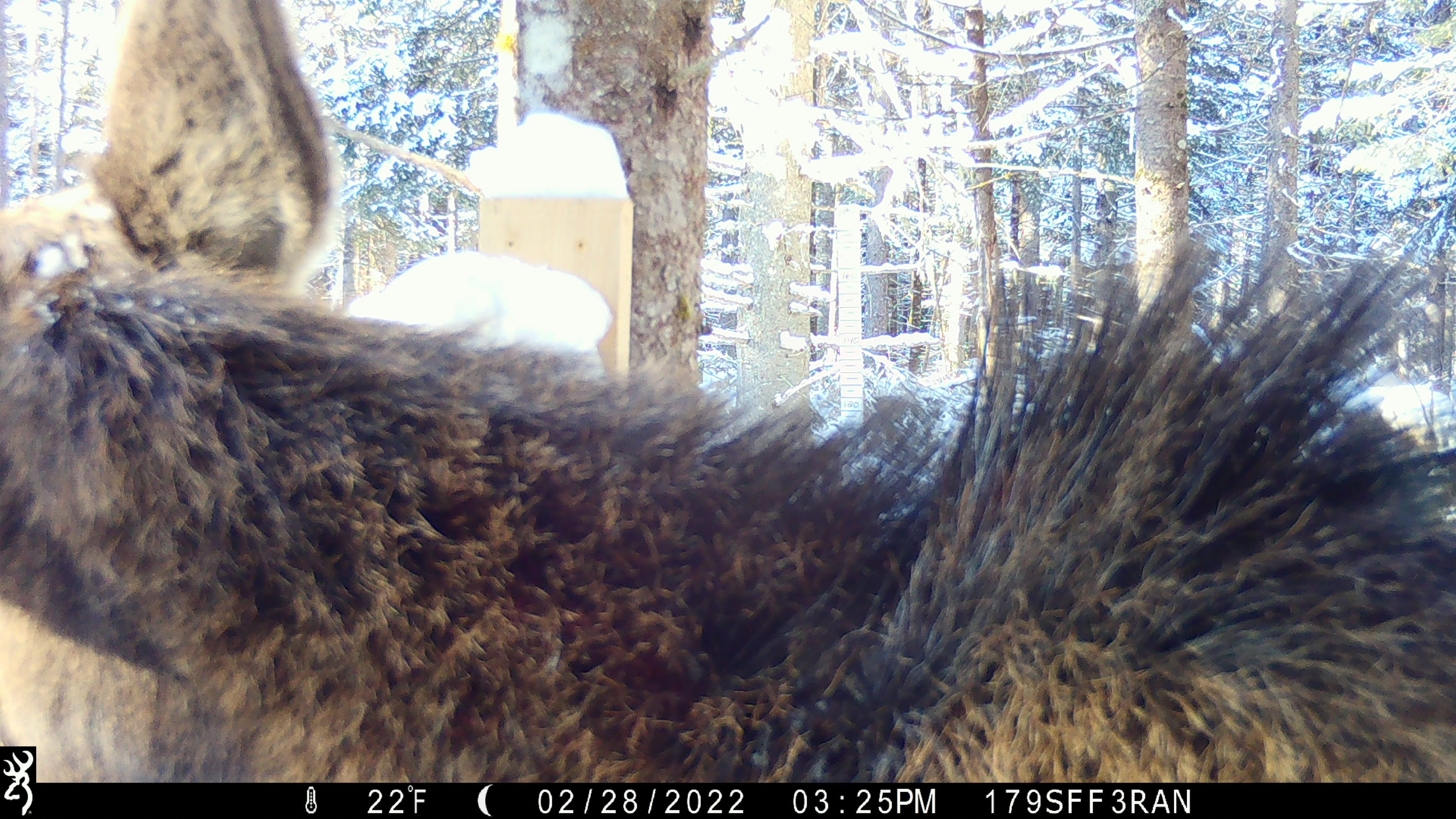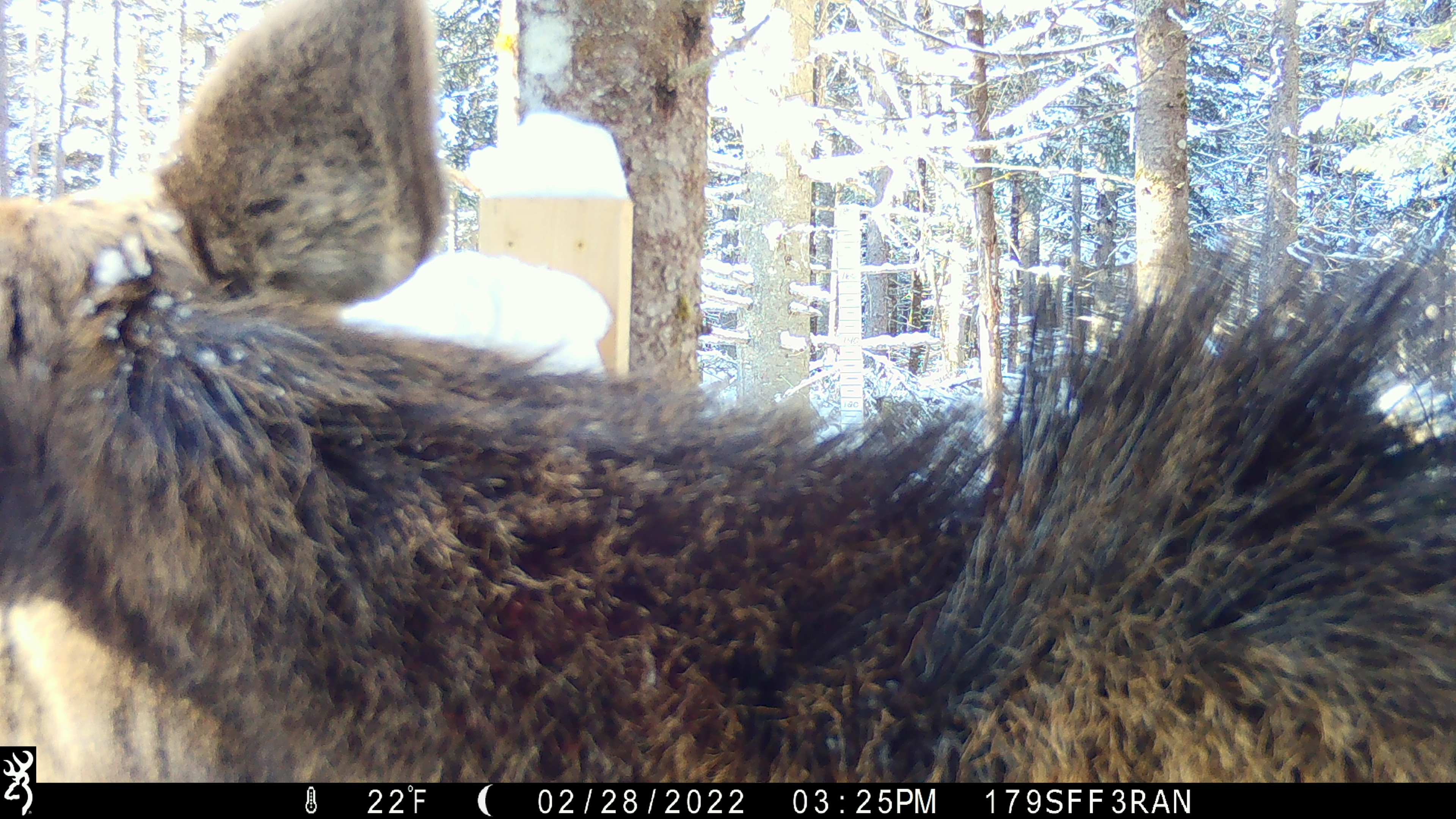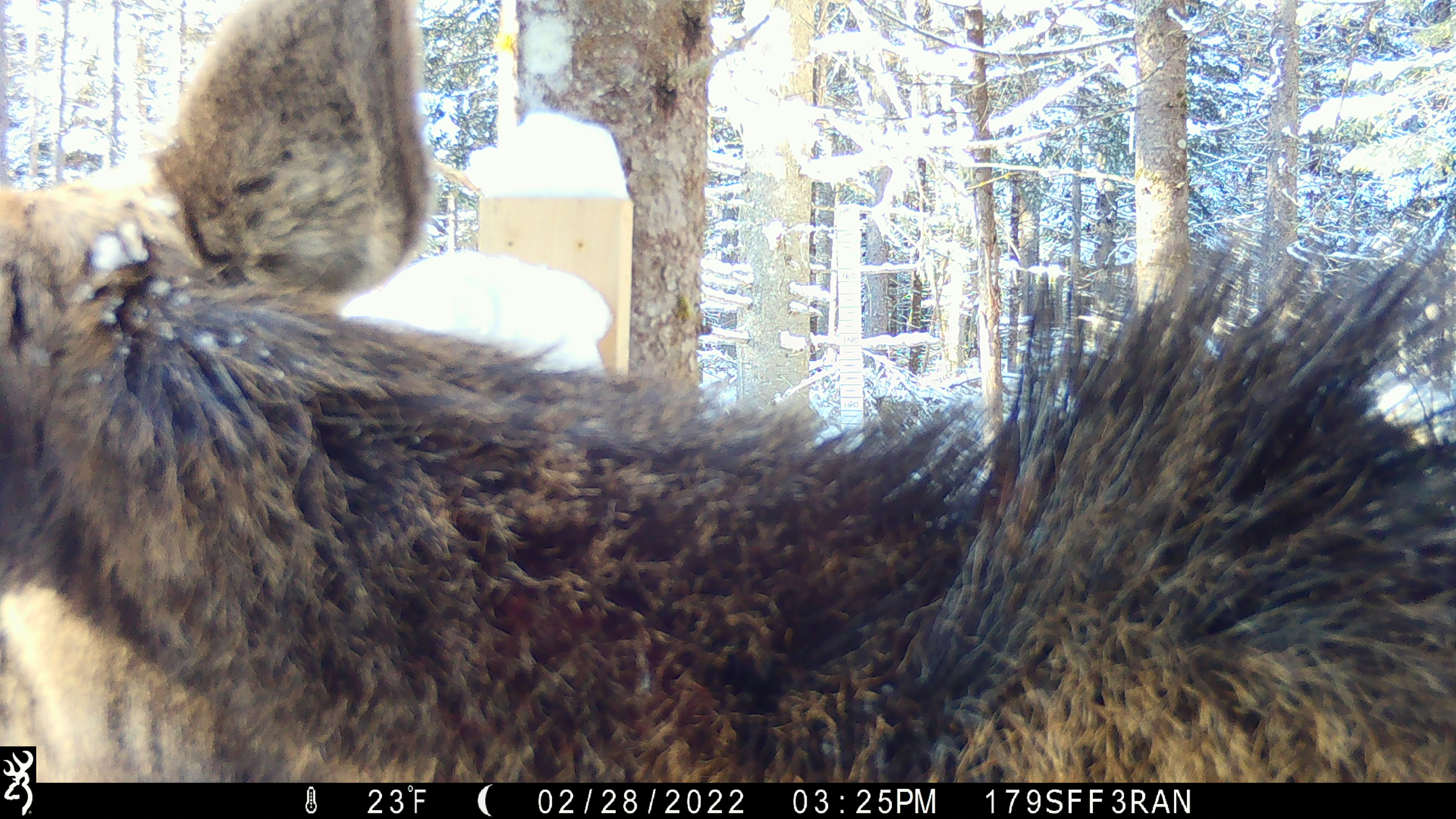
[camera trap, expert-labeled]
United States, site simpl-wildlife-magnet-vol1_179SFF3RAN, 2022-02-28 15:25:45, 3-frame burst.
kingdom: Animalia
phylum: Chordata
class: Mammalia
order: Artiodactyla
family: Cervidae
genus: Alces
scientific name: Alces alces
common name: moose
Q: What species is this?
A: Moose (Alces alces).